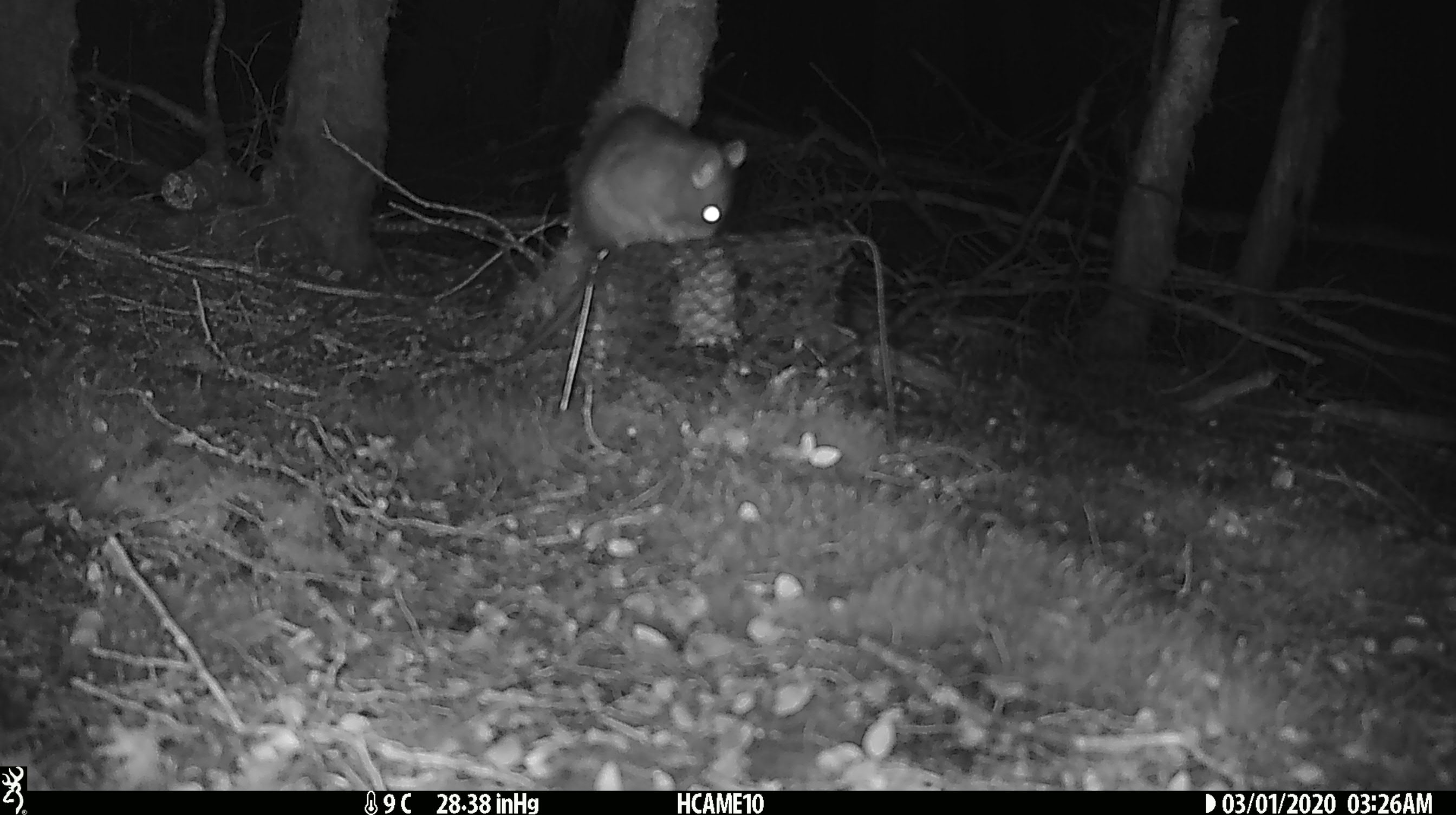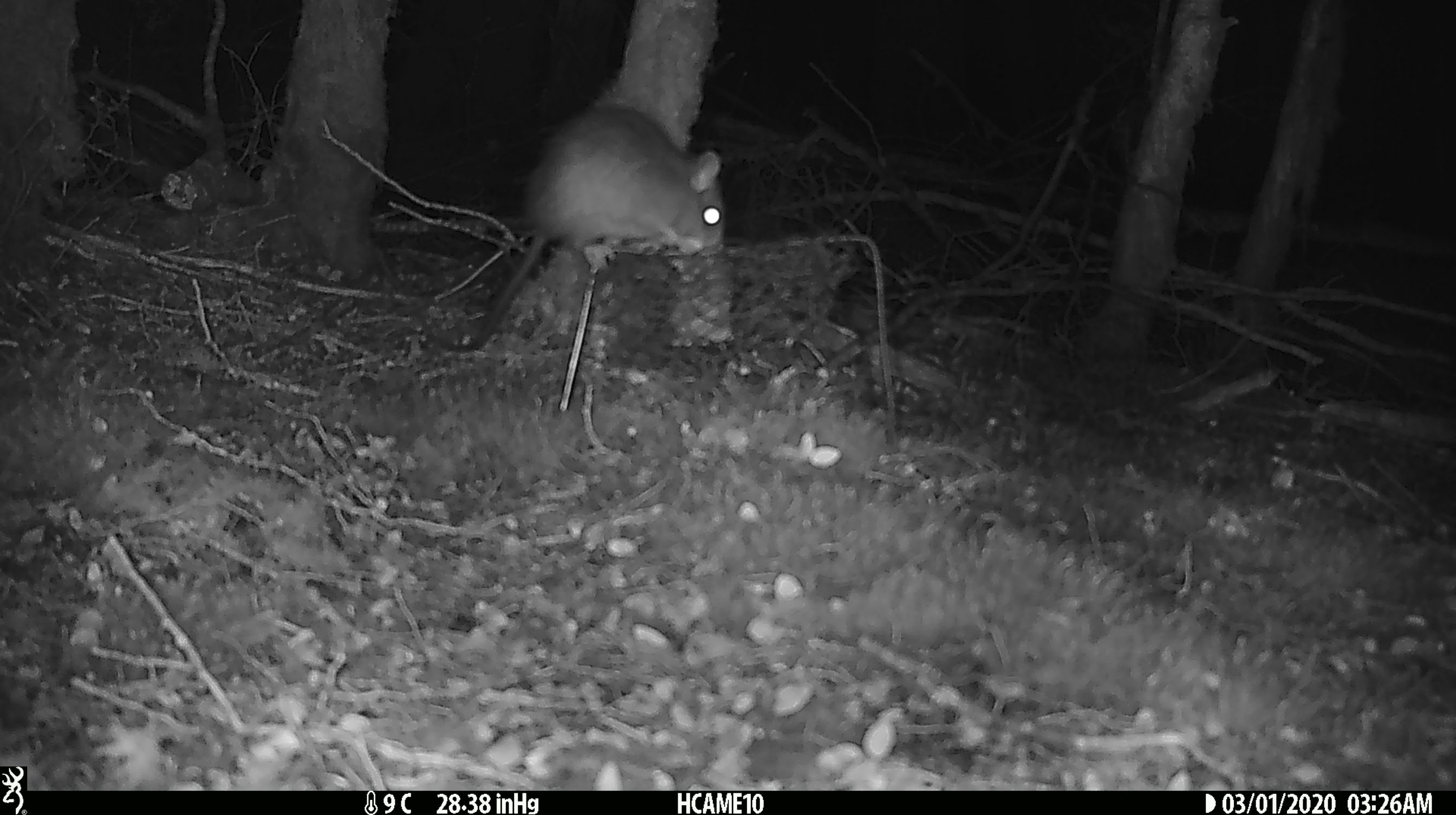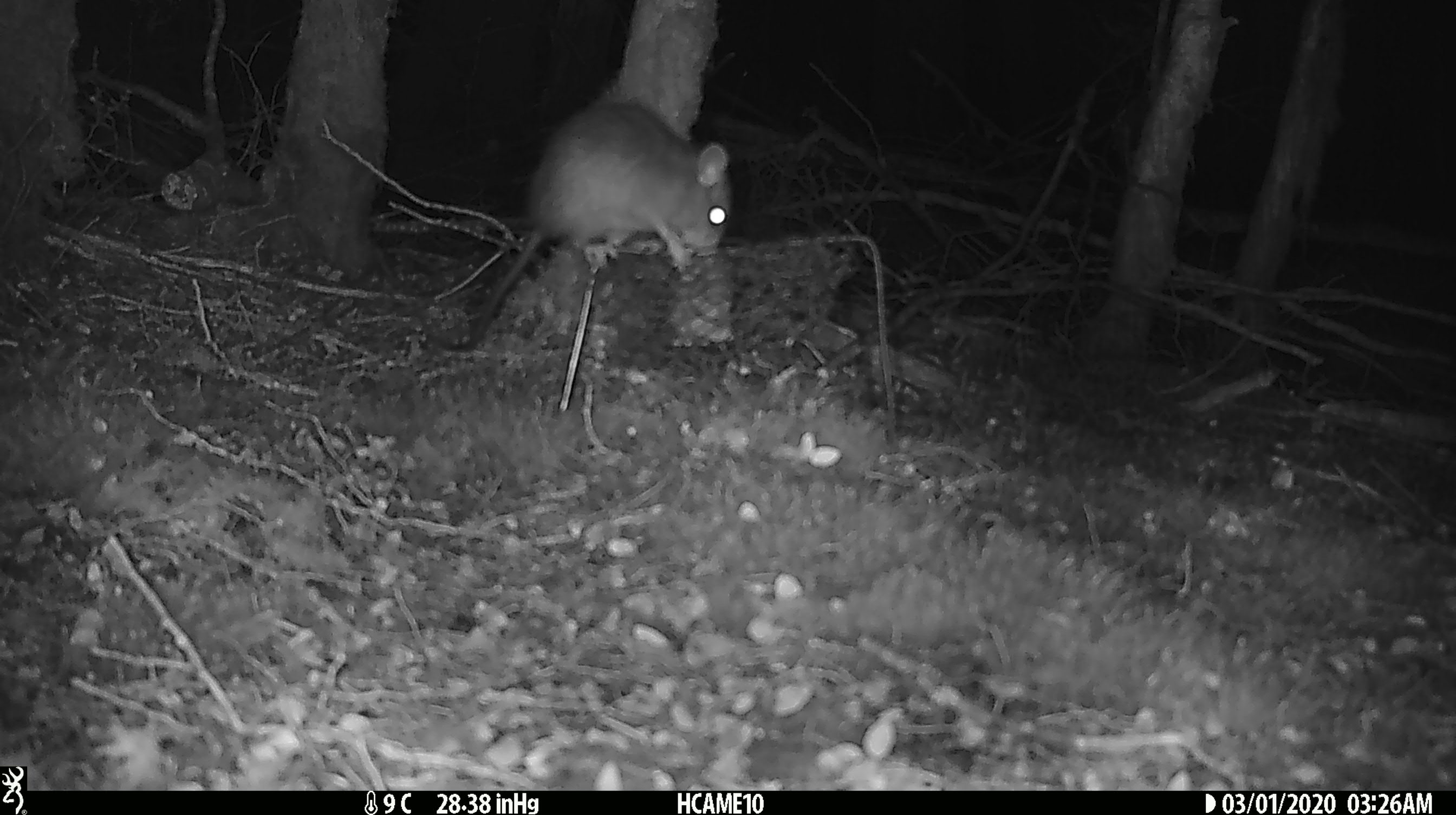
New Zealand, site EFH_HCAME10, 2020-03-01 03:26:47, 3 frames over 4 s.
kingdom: Animalia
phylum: Chordata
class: Mammalia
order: Rodentia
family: Muridae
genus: Rattus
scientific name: Rattus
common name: rat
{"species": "rat (Rattus)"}